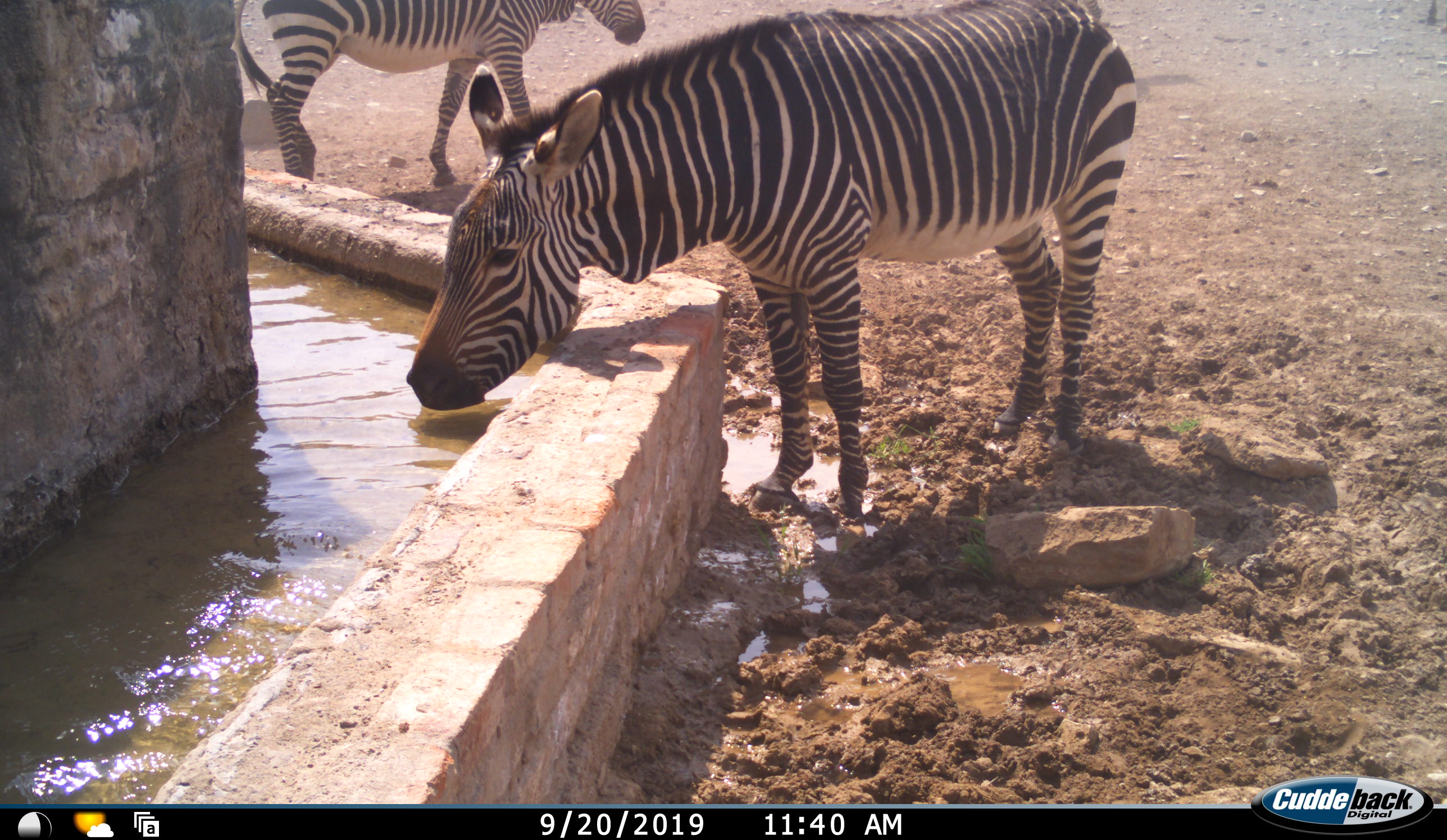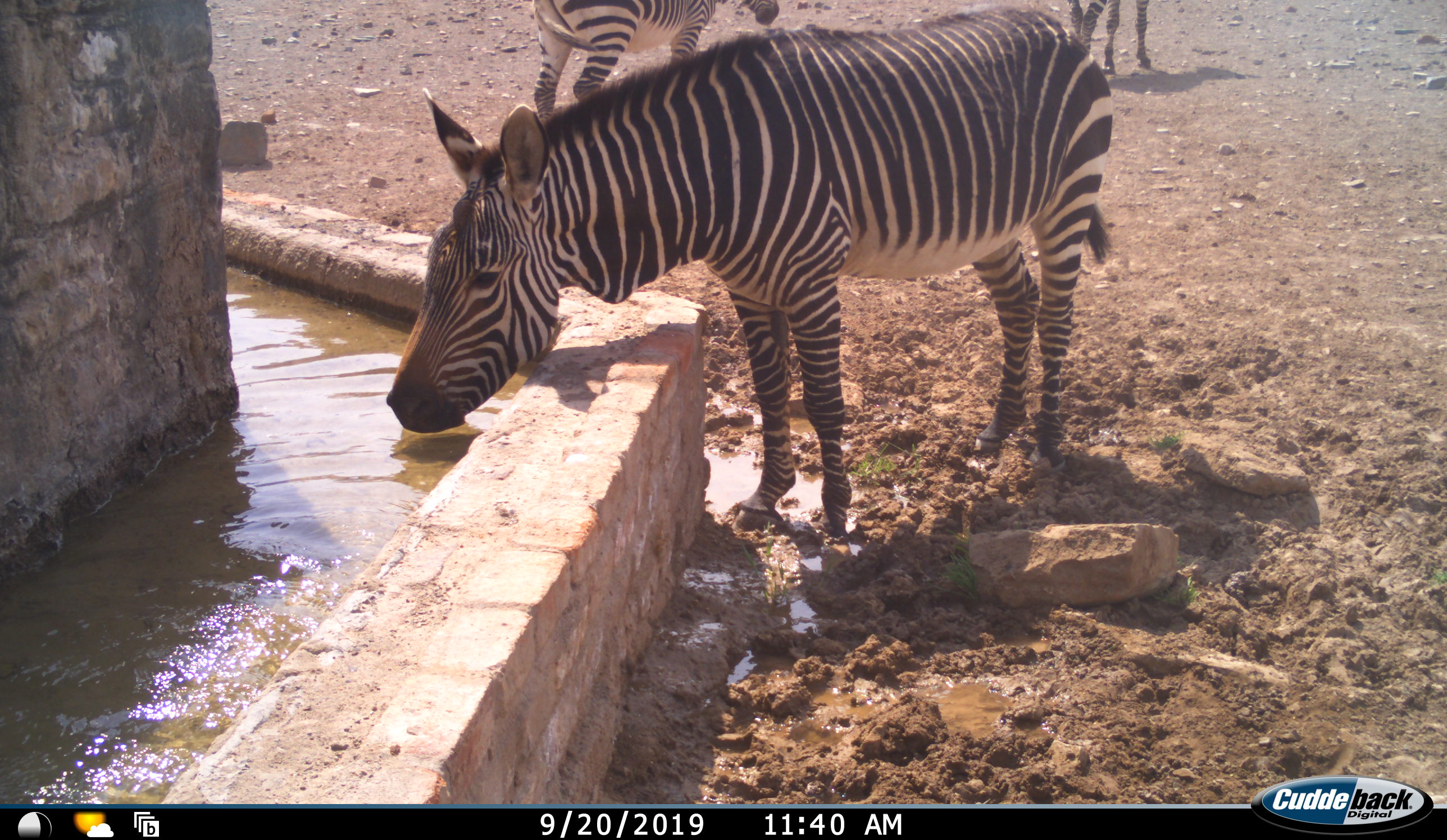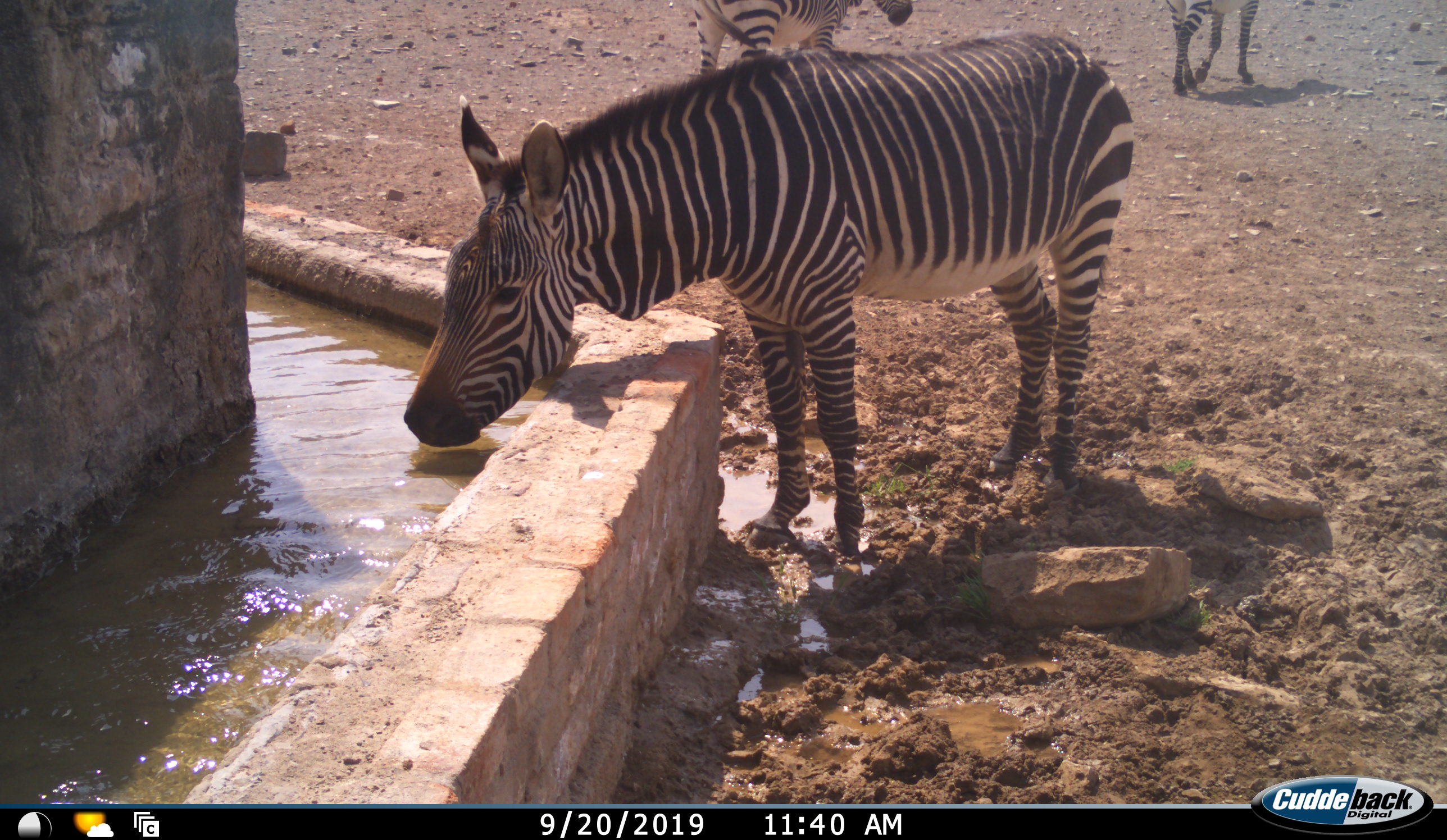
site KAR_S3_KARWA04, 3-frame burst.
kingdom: Animalia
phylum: Chordata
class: Mammalia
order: Perissodactyla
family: Equidae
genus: Equus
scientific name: Equus zebra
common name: mountain zebra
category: zebramountain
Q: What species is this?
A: Zebramountain (mountain zebra) (Equus zebra).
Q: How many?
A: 3.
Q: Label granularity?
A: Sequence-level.